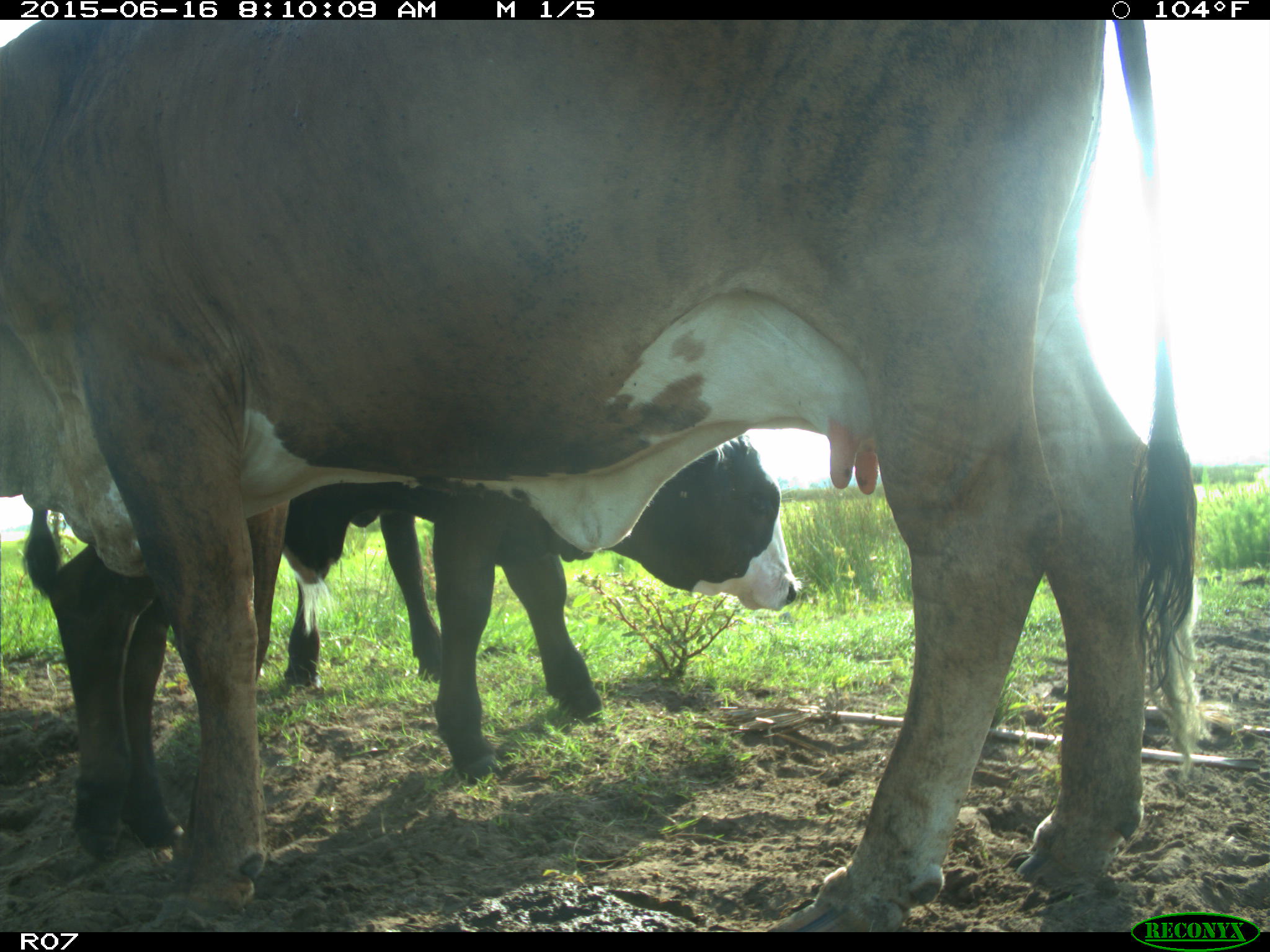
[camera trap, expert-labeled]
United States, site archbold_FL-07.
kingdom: Animalia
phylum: Chordata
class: Mammalia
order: Artiodactyla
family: Bovidae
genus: Bos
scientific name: Bos taurus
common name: domestic cow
Bos taurus (domestic cow).